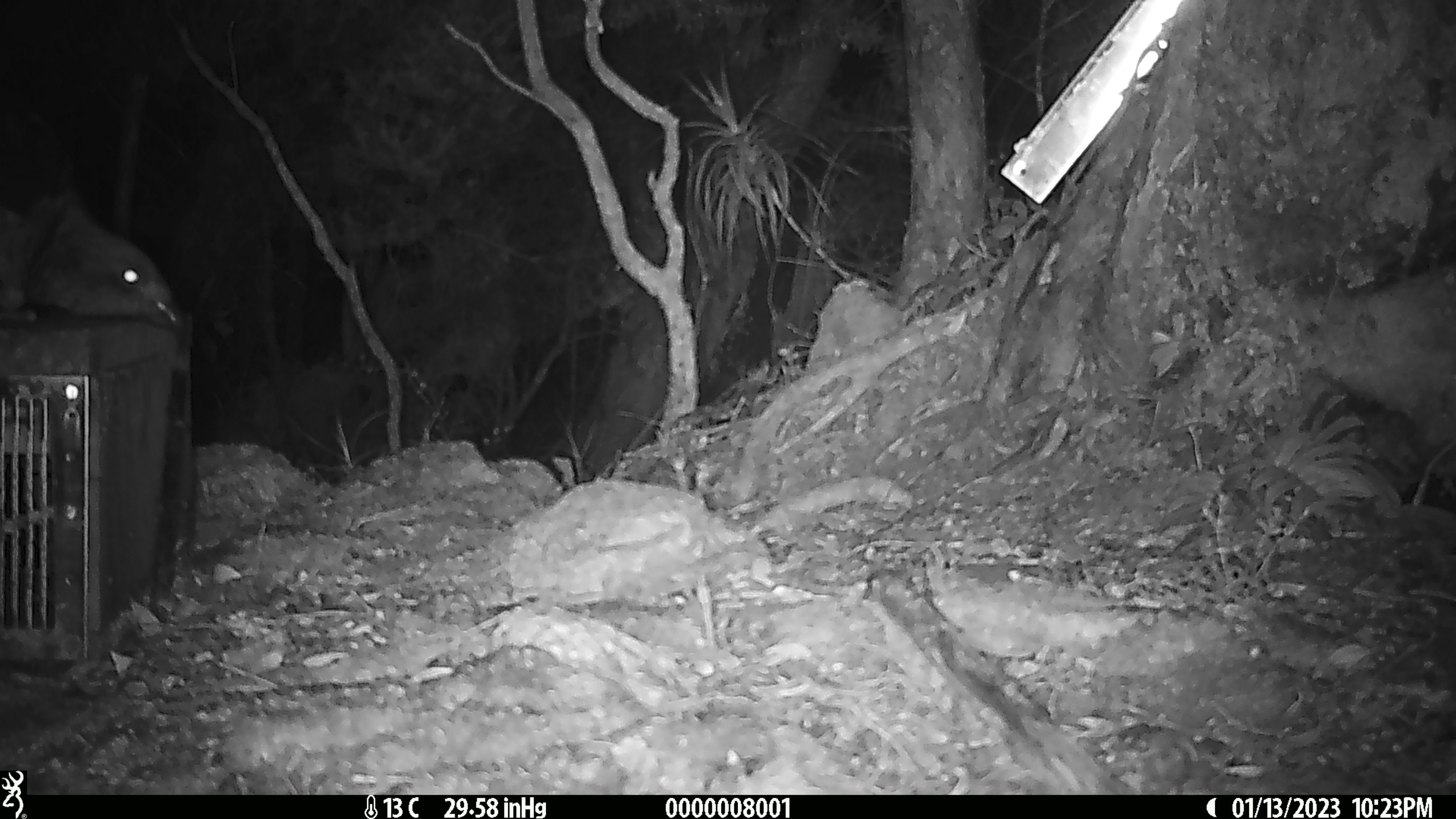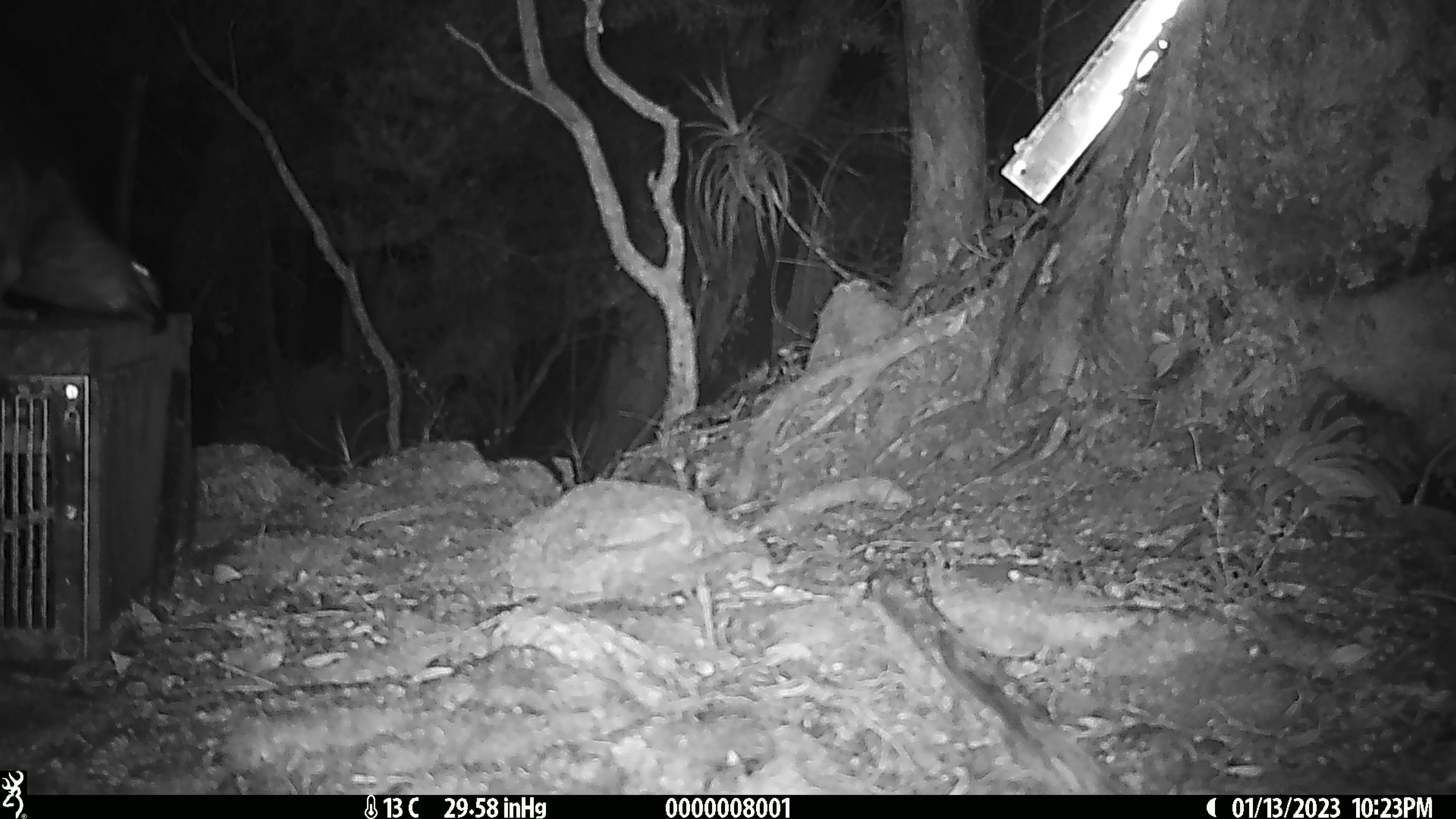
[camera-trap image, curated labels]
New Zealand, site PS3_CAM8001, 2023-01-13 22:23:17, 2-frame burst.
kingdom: Animalia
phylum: Chordata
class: Aves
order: Psittaciformes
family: Strigopidae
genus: Nestor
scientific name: Nestor notabilis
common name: kea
Kea (Nestor notabilis).